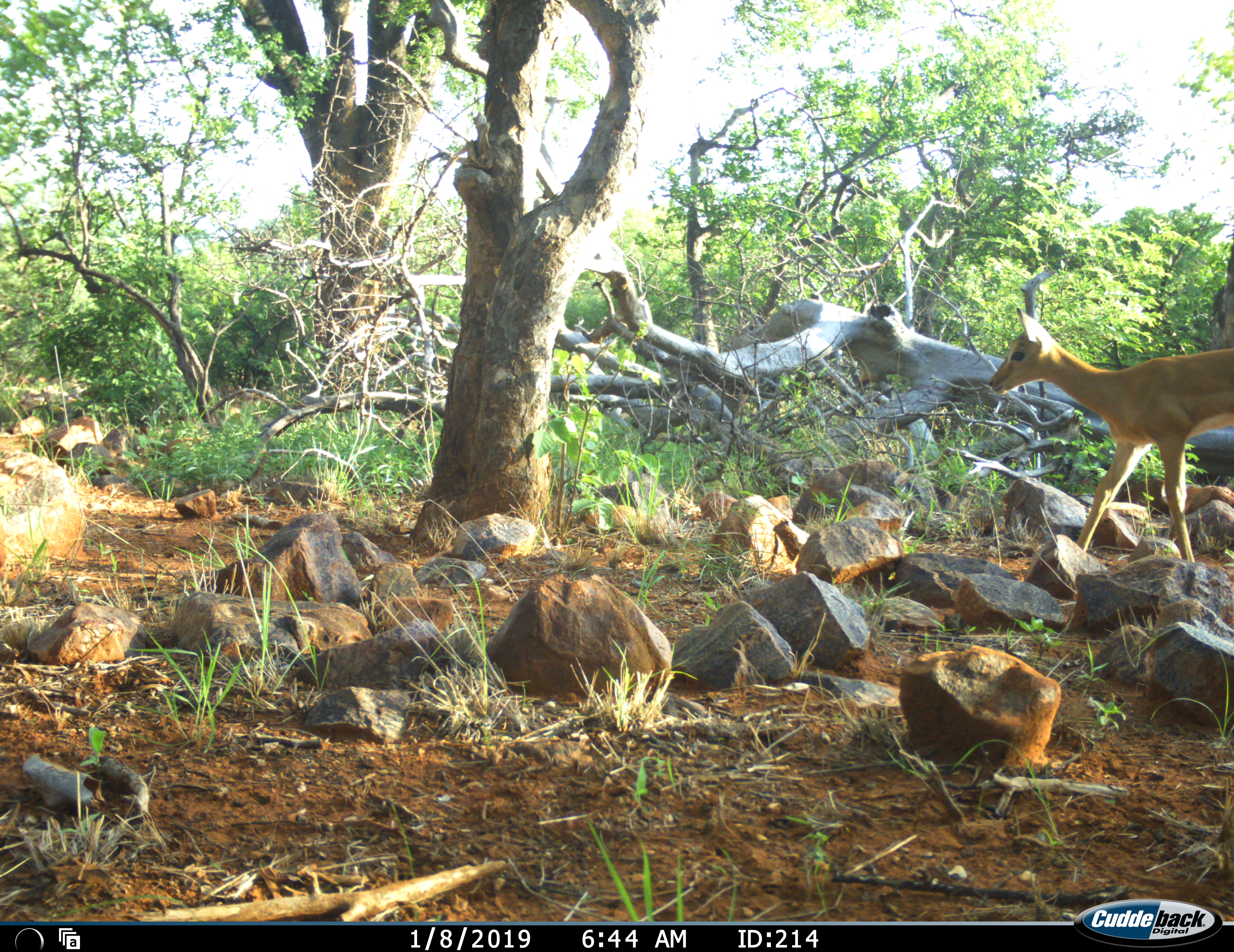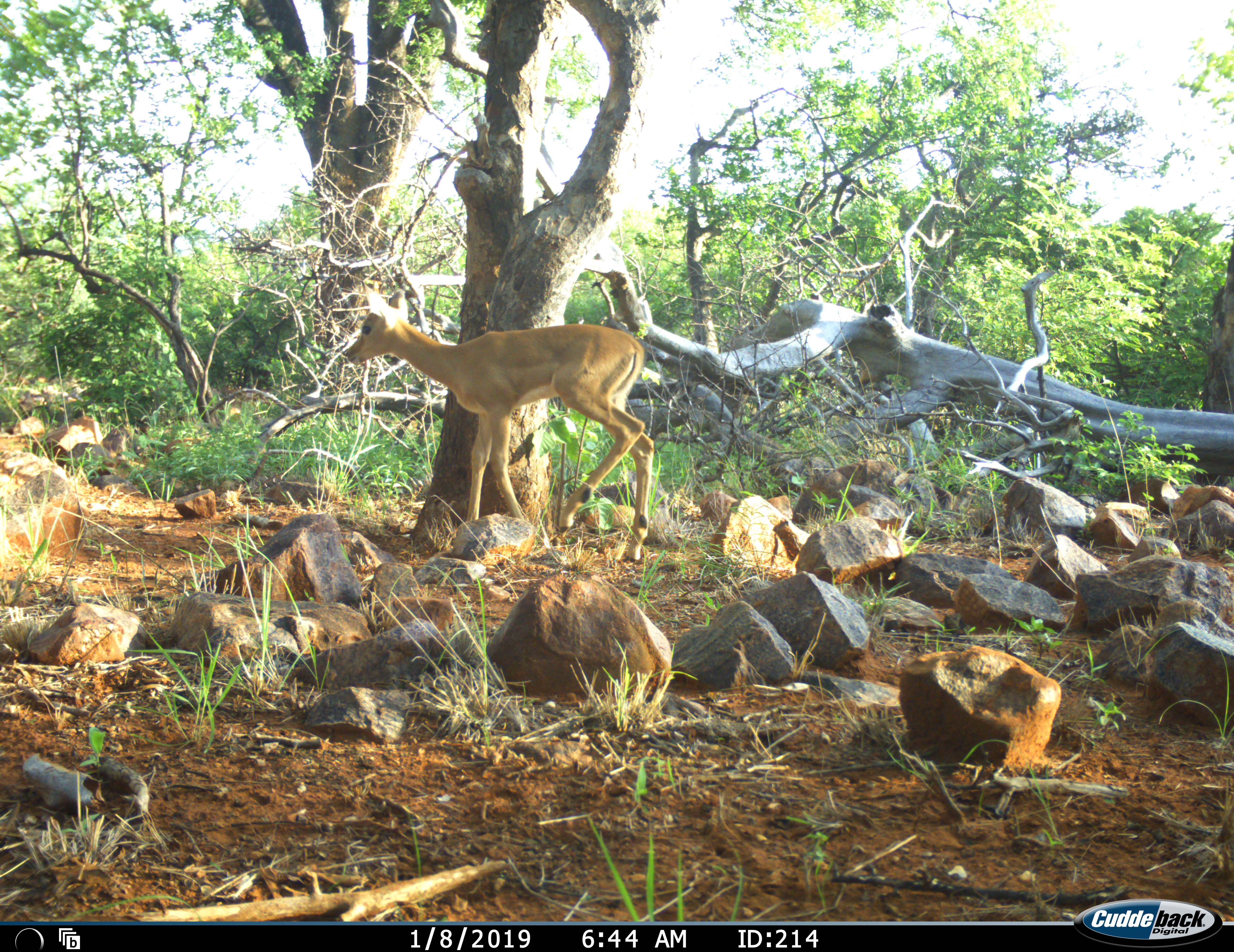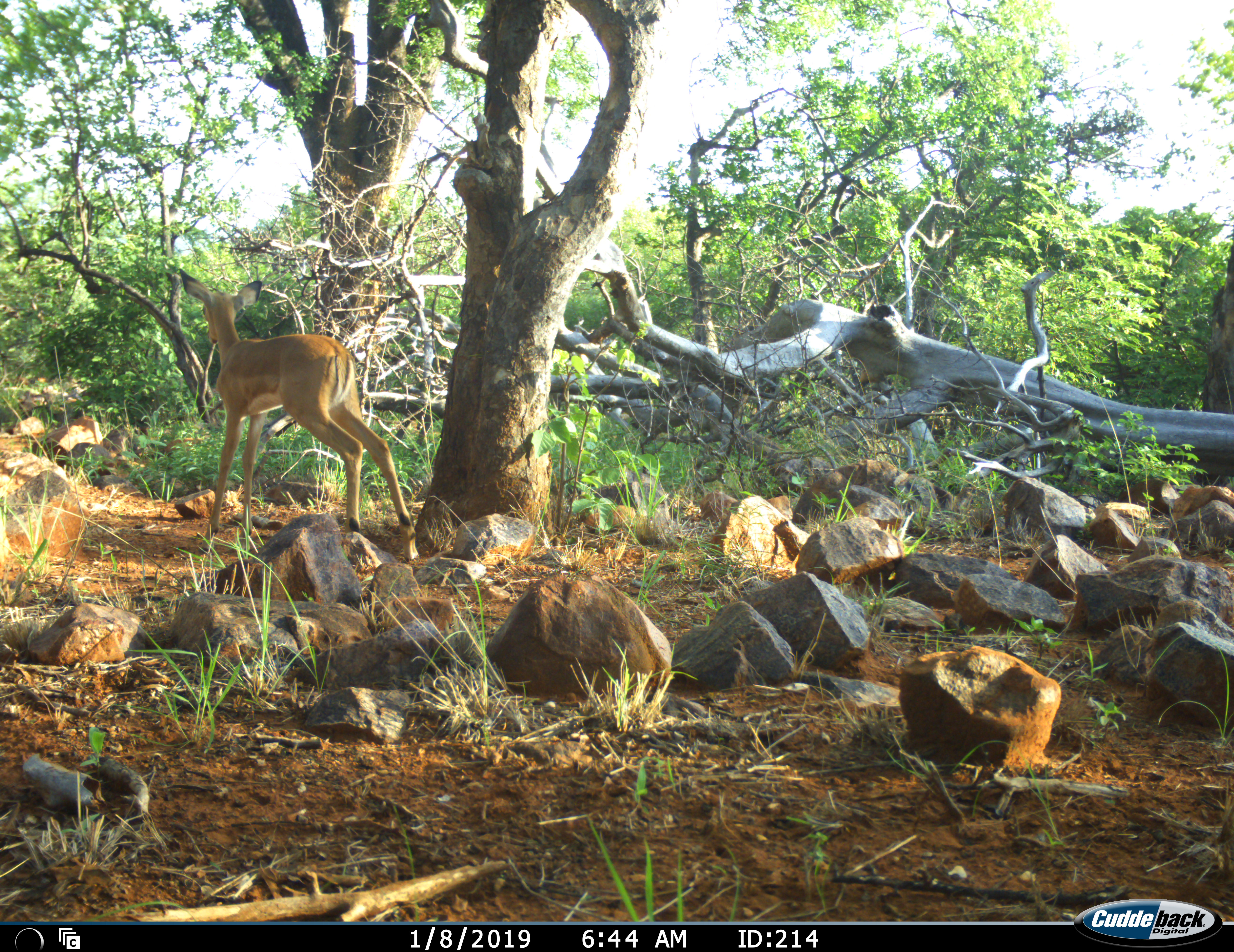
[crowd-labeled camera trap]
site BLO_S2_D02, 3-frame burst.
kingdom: Animalia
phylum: Chordata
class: Mammalia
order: Artiodactyla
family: Bovidae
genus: Aepyceros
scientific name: Aepyceros melampus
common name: impala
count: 1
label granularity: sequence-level